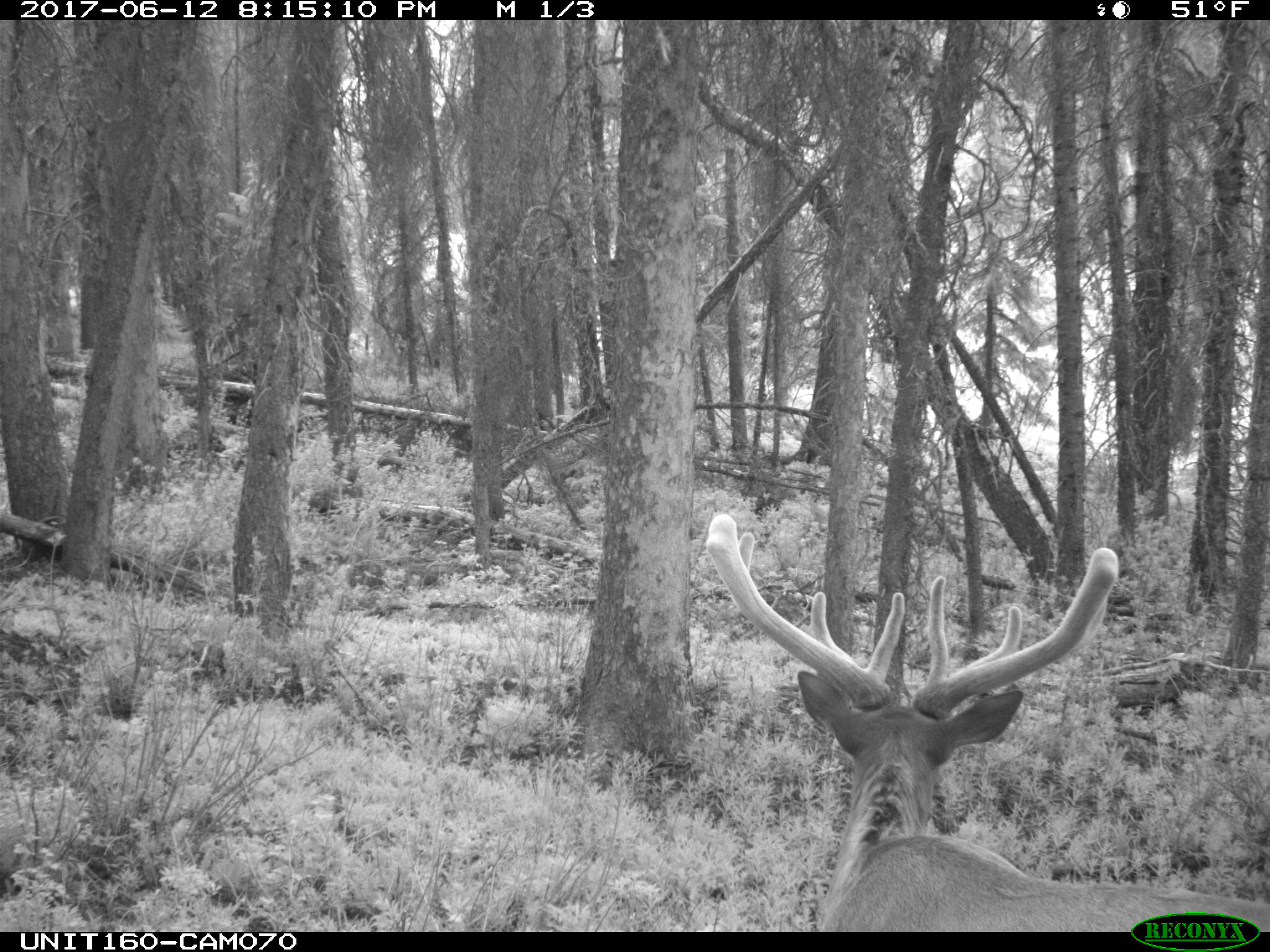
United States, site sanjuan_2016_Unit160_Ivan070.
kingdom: Animalia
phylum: Chordata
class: Mammalia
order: Artiodactyla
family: Cervidae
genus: Cervus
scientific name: Cervus elaphus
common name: red deer